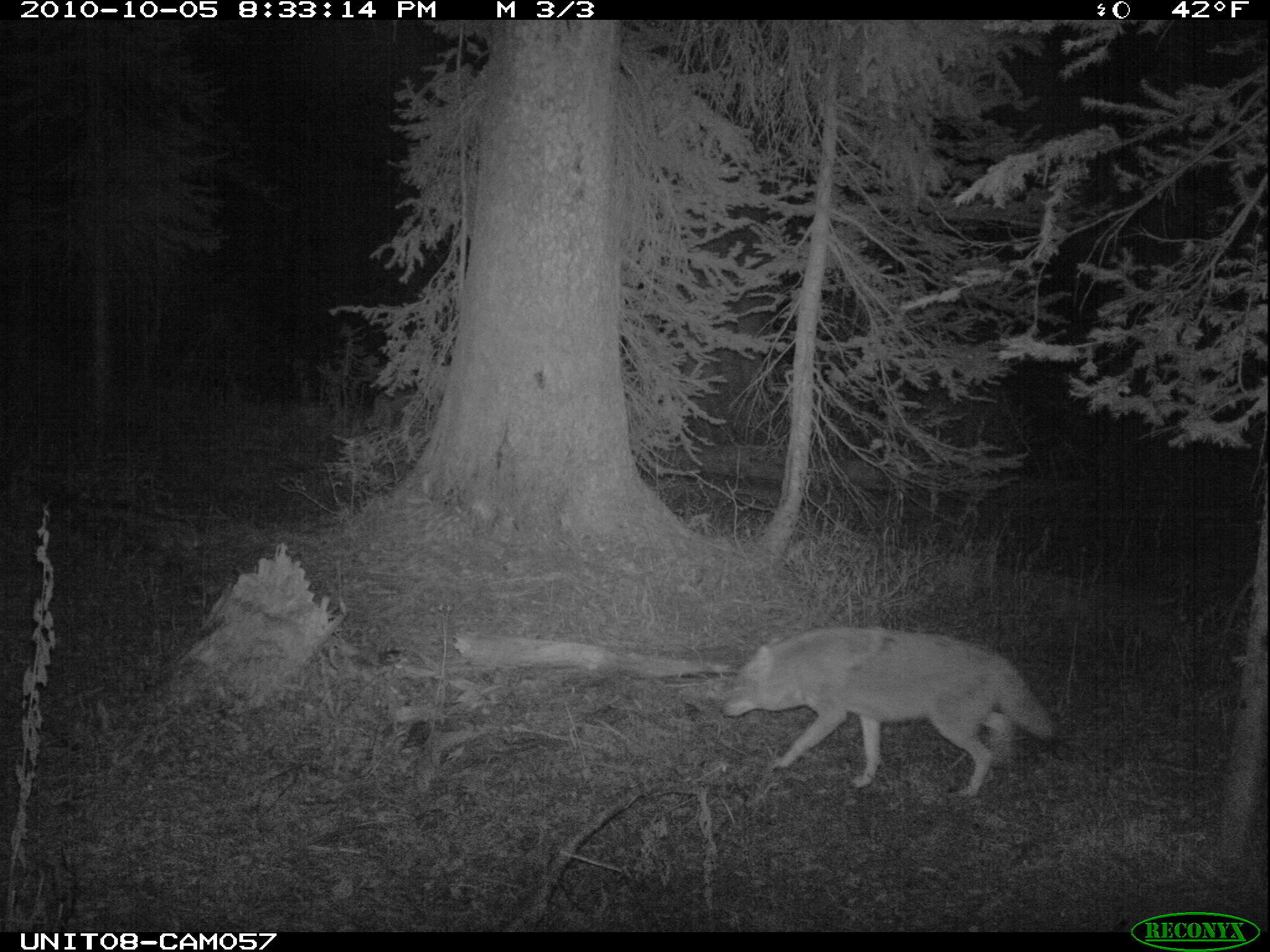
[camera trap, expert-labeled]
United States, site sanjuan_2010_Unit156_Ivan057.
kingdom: Animalia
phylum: Chordata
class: Mammalia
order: Carnivora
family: Canidae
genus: Canis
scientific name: Canis latrans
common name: coyote